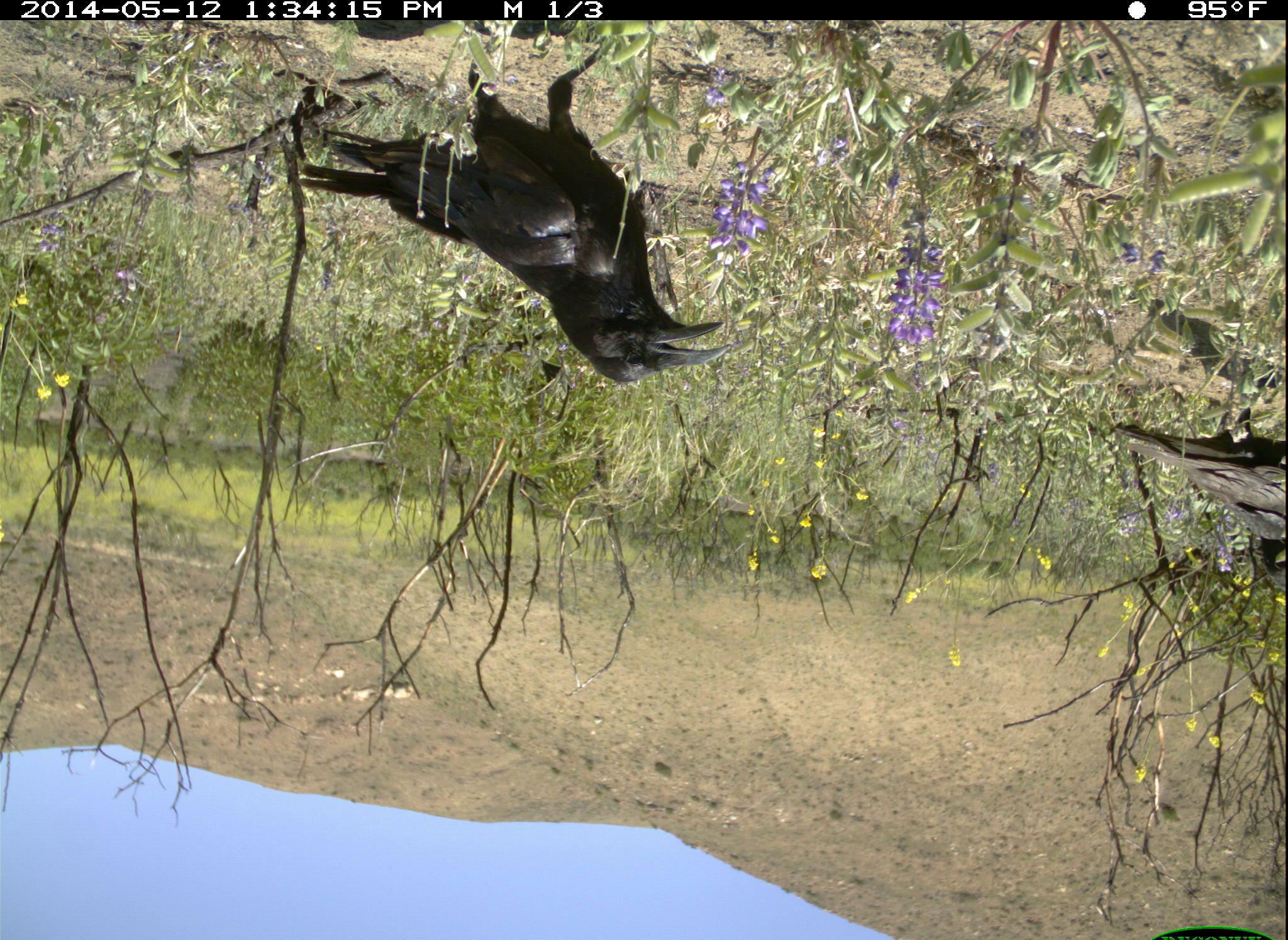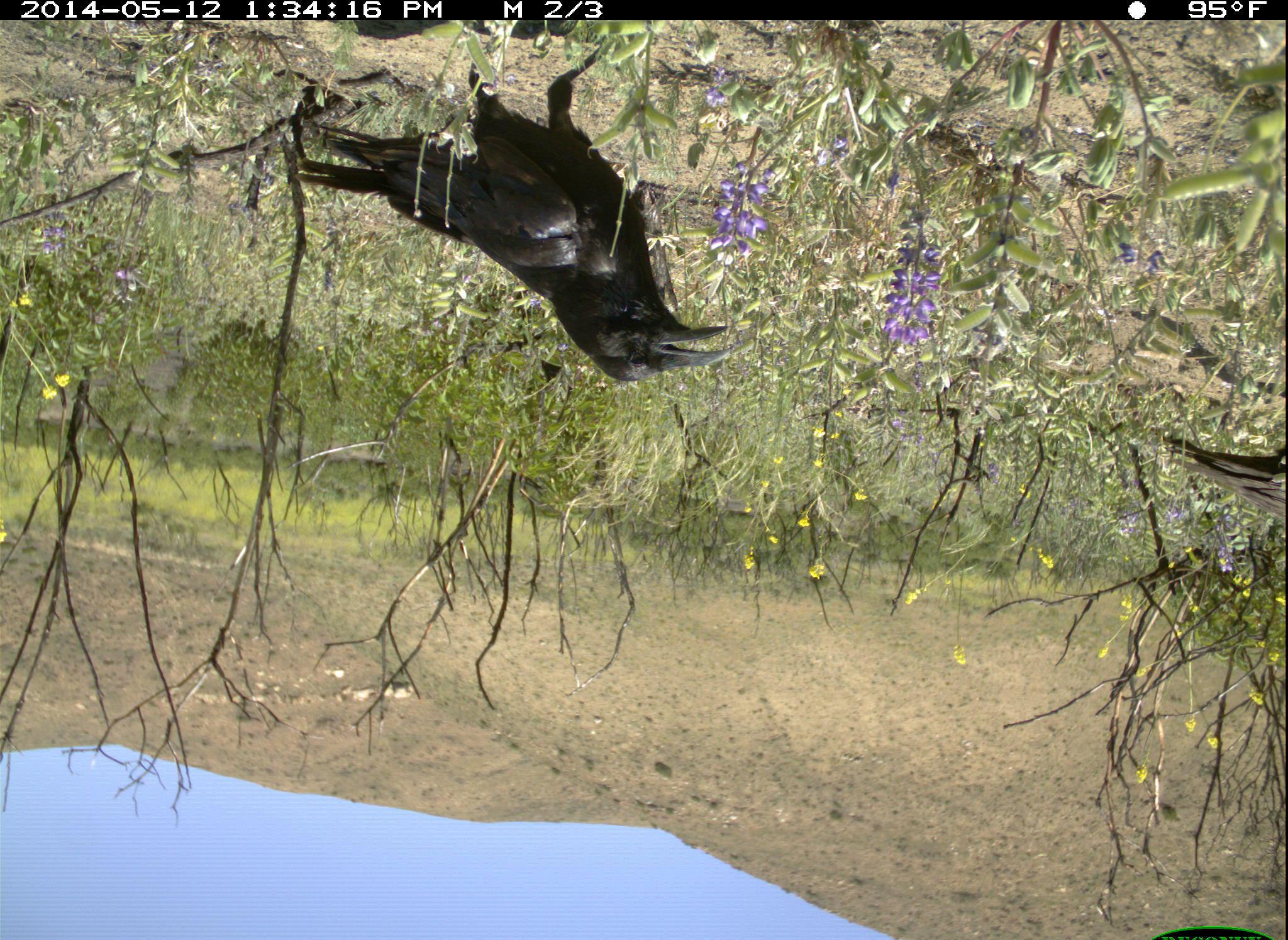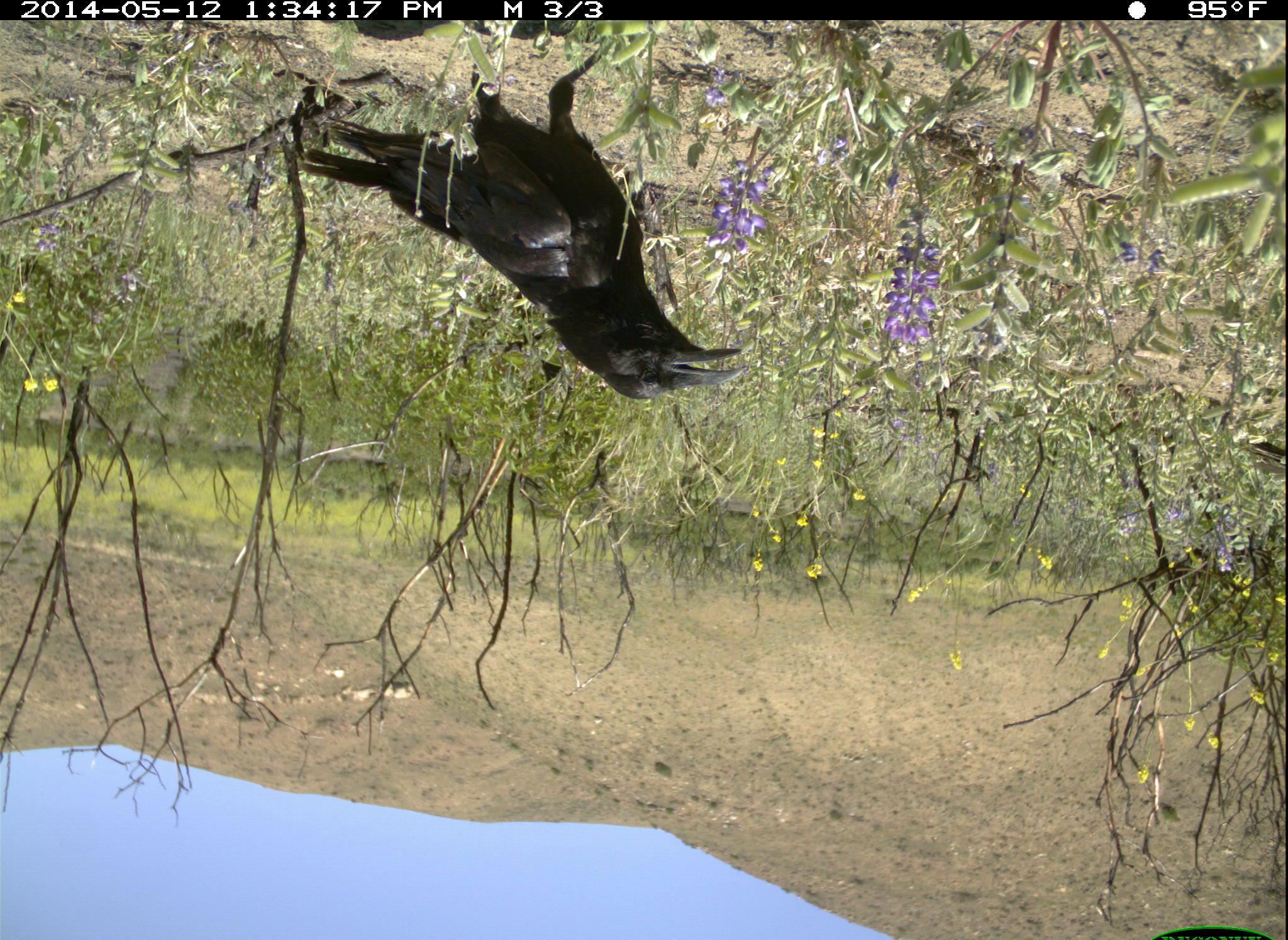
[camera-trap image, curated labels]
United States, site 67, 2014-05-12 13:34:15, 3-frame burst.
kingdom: Animalia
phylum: Chordata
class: Aves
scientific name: Aves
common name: bird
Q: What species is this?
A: Bird (Aves).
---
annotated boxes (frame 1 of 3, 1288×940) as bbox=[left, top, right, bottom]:
bird: bbox=[296, 20, 730, 385]; bbox=[1114, 355, 1288, 578]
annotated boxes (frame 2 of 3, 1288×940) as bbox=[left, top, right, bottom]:
bird: bbox=[294, 18, 733, 382]; bbox=[1159, 425, 1288, 520]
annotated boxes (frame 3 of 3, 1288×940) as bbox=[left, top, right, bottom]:
bird: bbox=[305, 19, 752, 404]; bbox=[1246, 437, 1288, 472]